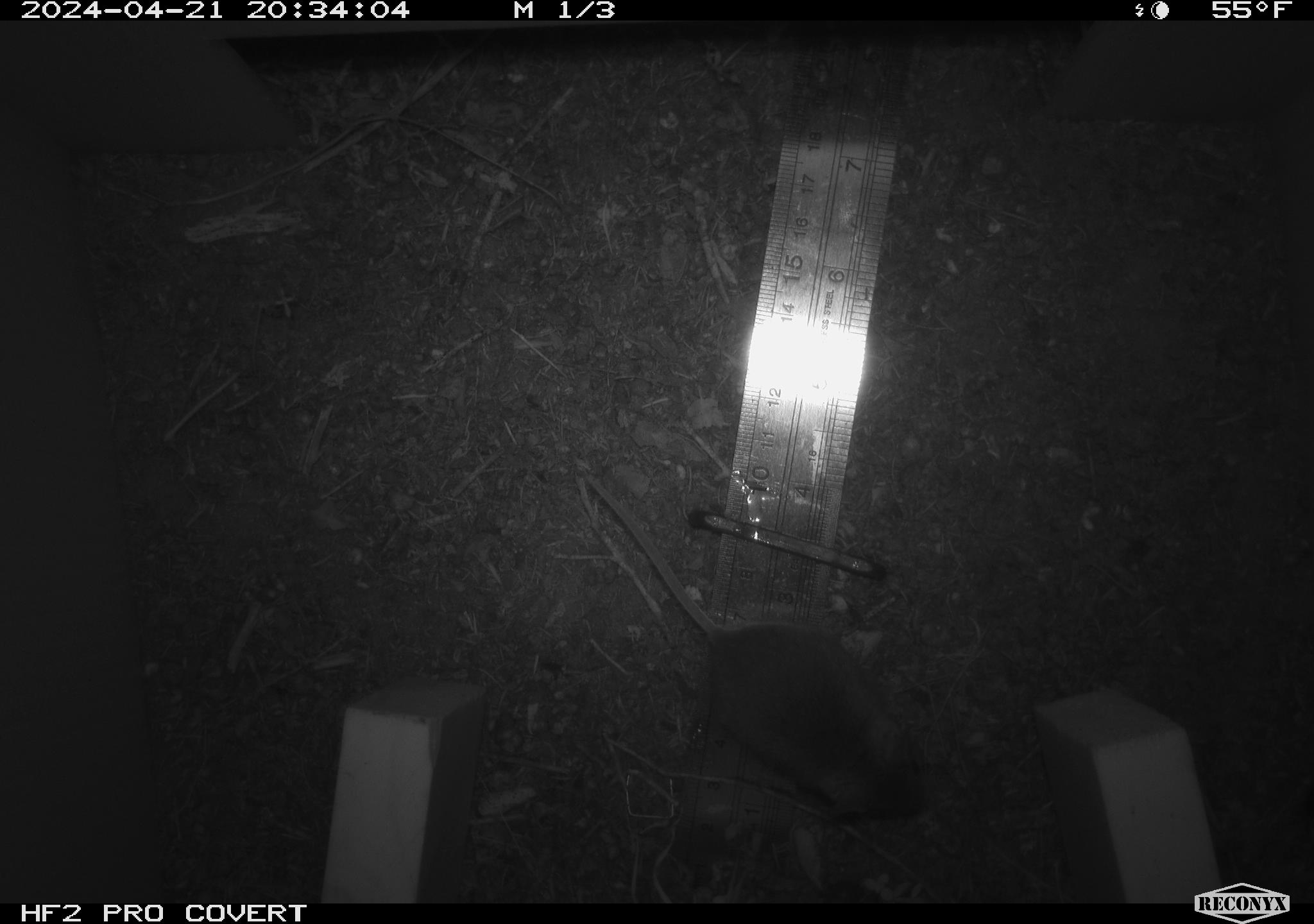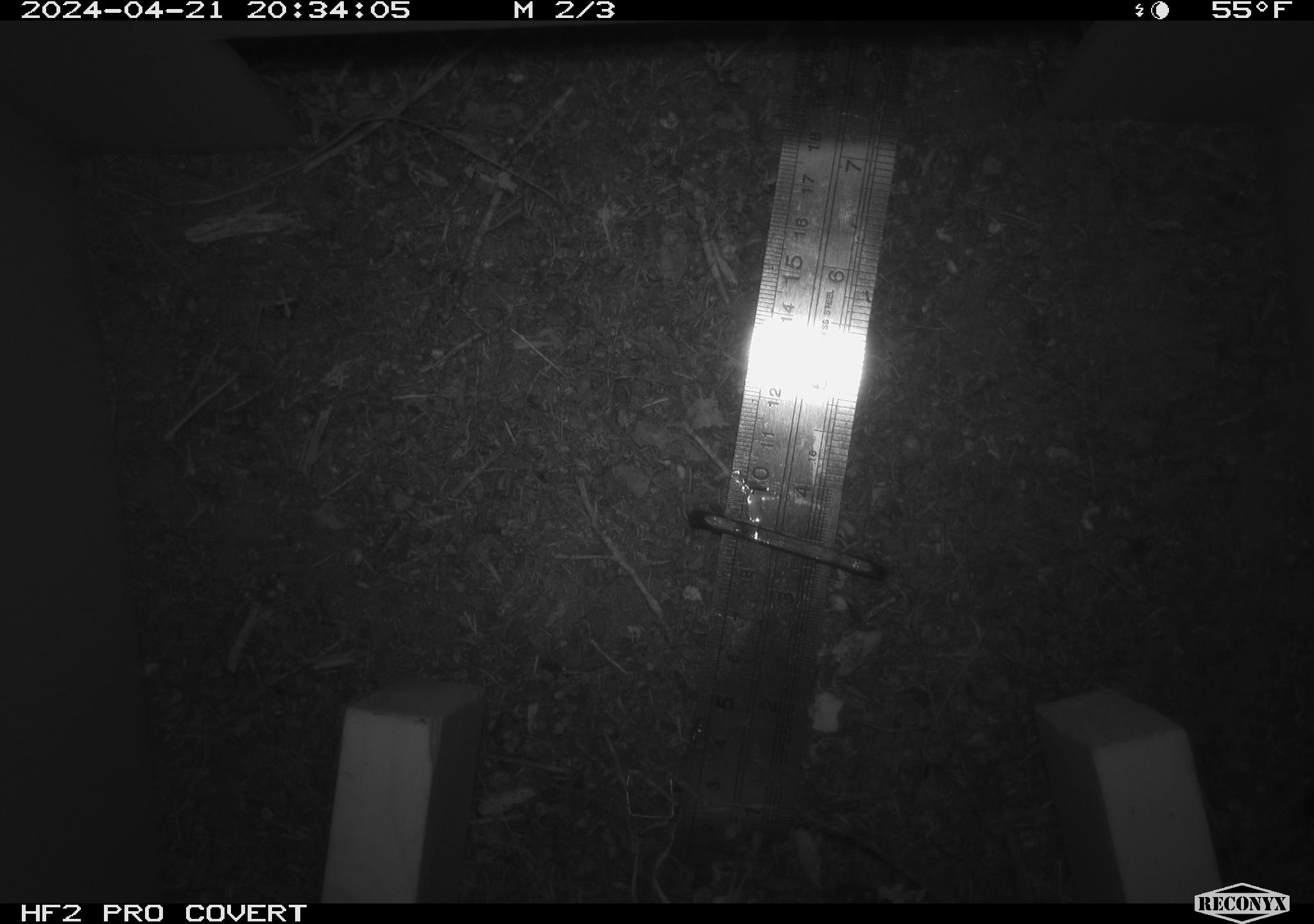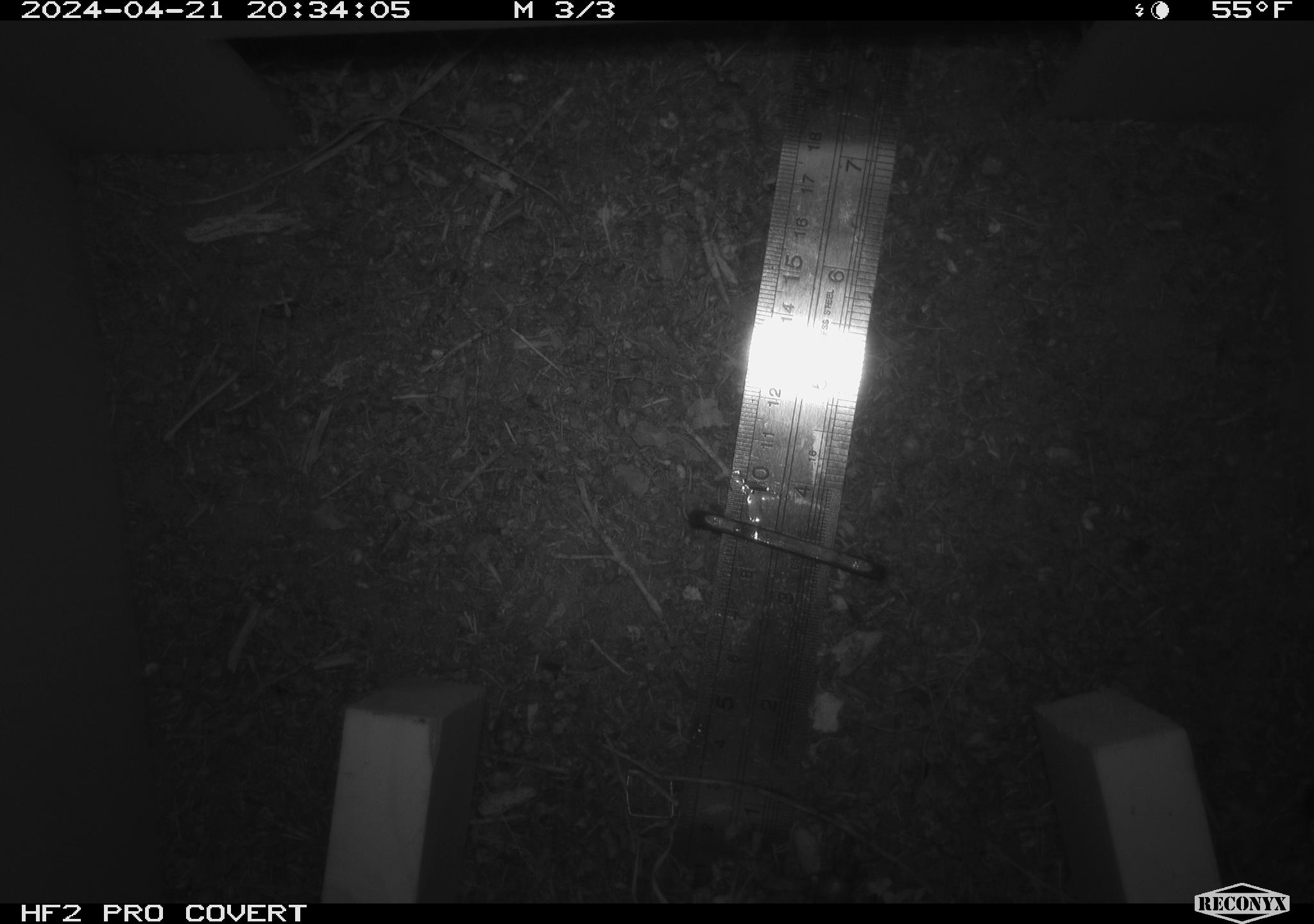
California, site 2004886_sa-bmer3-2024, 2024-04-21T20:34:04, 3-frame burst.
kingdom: Animalia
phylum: Chordata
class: Mammalia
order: Rodentia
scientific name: Rodentia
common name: mouse species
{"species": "mouse species (Rodentia)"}